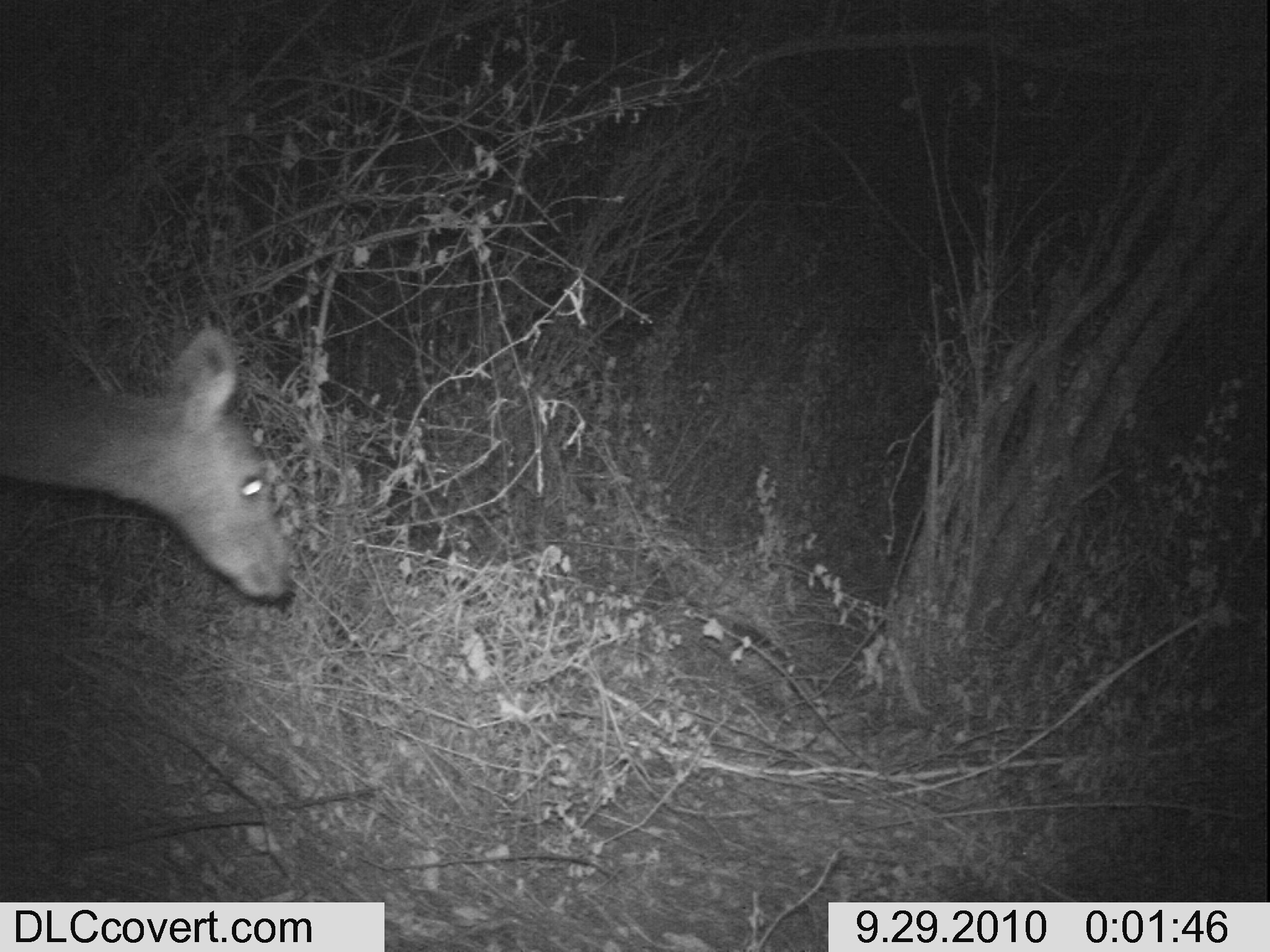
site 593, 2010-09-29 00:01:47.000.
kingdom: Animalia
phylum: Chordata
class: Mammalia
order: Artiodactyla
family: Bovidae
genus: Tragelaphus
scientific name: Tragelaphus scriptus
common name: bushbuck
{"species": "Tragelaphus scriptus (bushbuck)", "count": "1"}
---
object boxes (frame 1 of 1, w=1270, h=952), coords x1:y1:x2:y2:
tragelaphus scriptus: 0:325:296:604